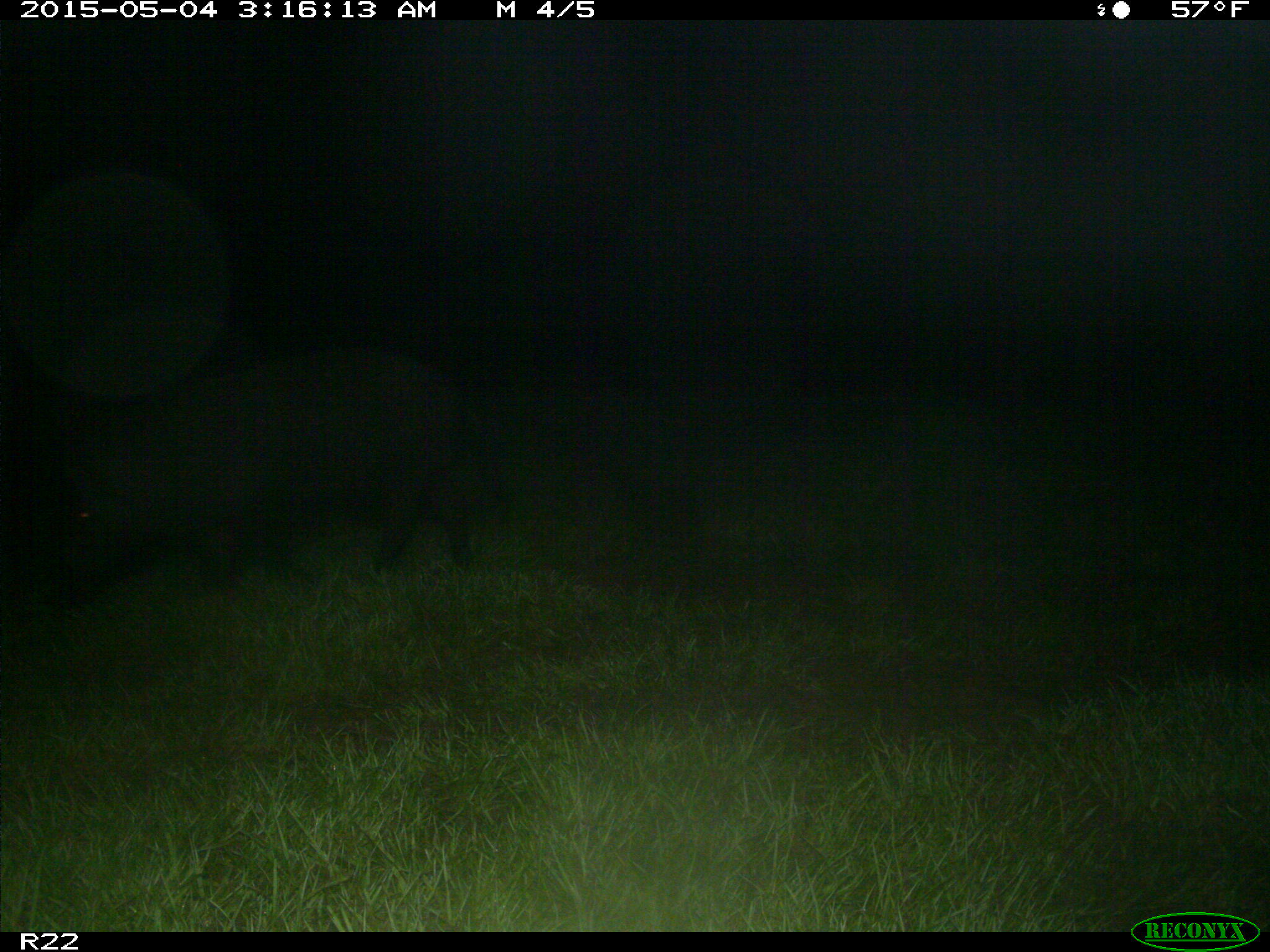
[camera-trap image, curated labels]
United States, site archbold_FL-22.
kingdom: Animalia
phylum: Chordata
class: Mammalia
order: Artiodactyla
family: Suidae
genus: Sus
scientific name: Sus scrofa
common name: wild boar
Sus scrofa (wild boar).